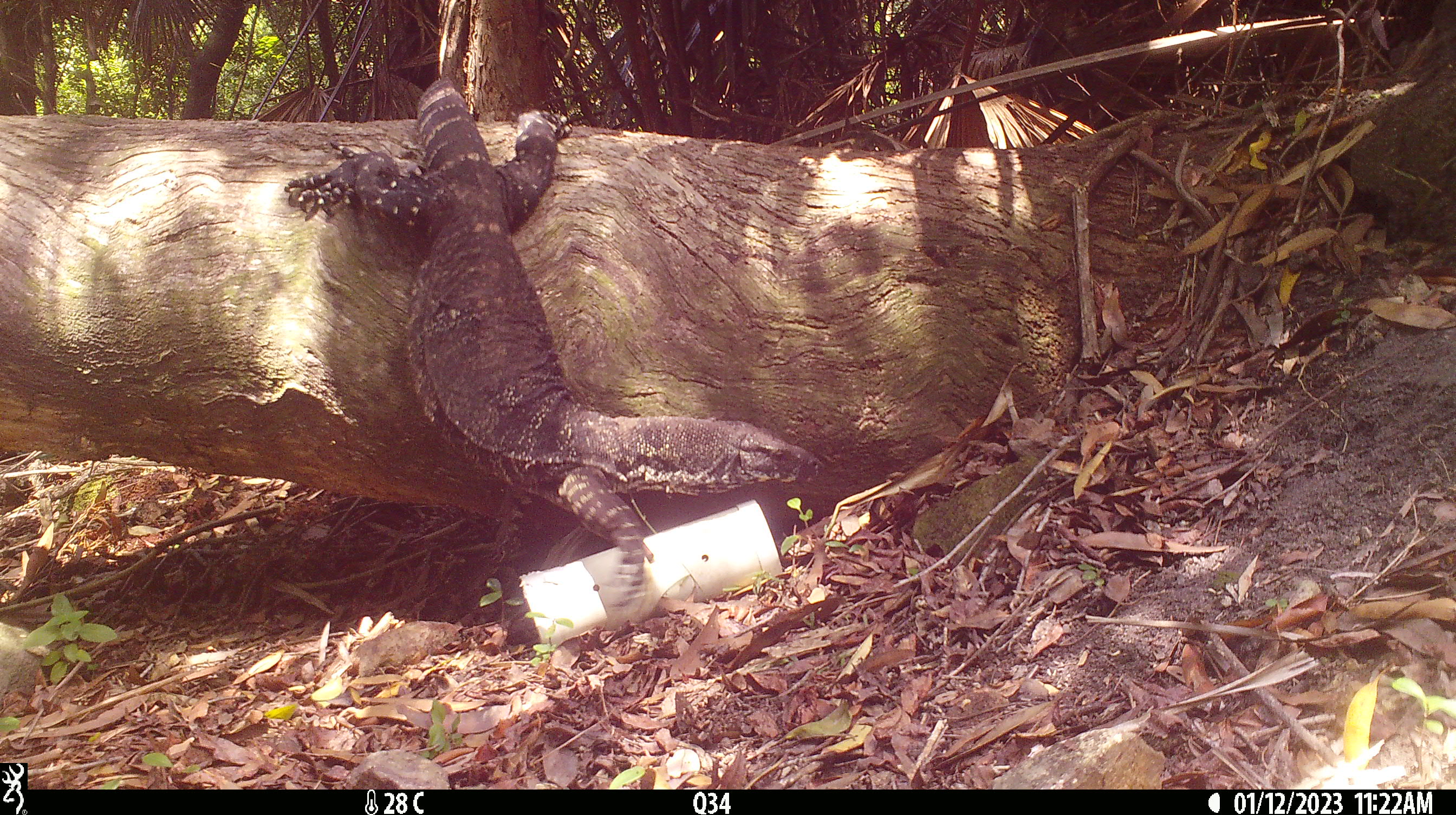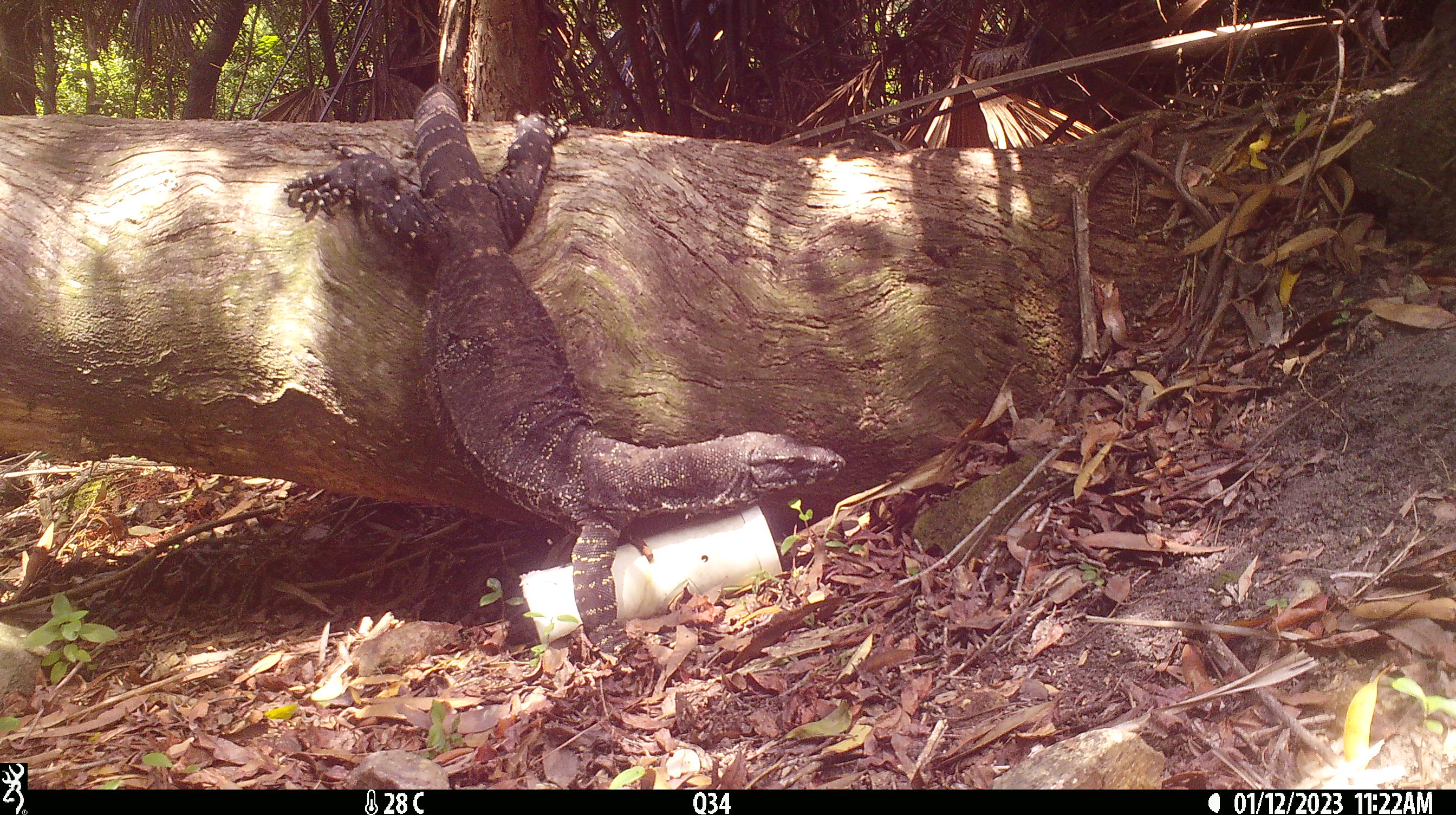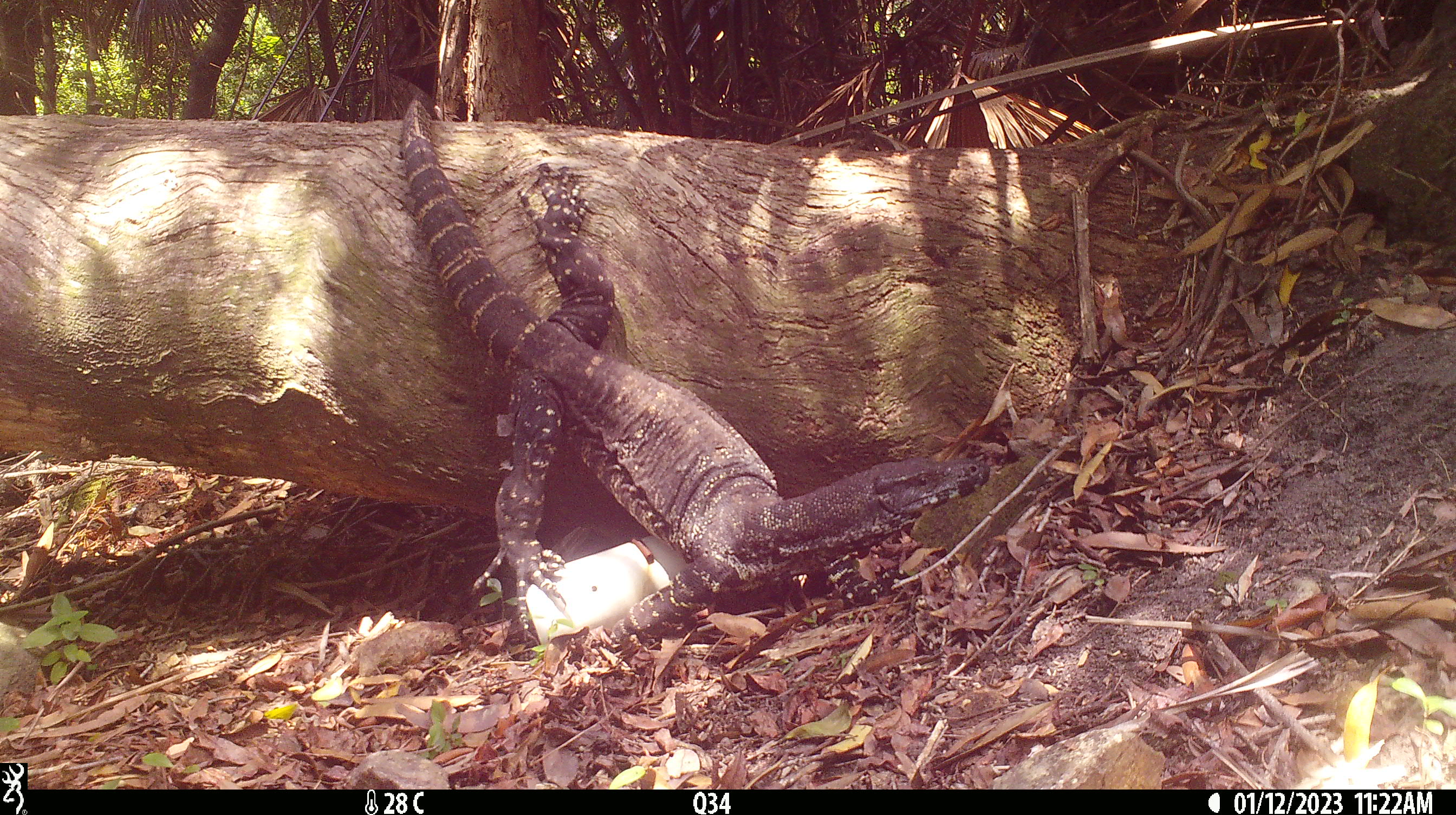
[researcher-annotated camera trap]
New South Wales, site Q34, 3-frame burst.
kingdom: Animalia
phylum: Chordata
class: Reptilia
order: Squamata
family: Varanidae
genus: Varanus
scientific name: Varanus varius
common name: lace monitor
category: goanna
Goanna (lace monitor) (Varanus varius).